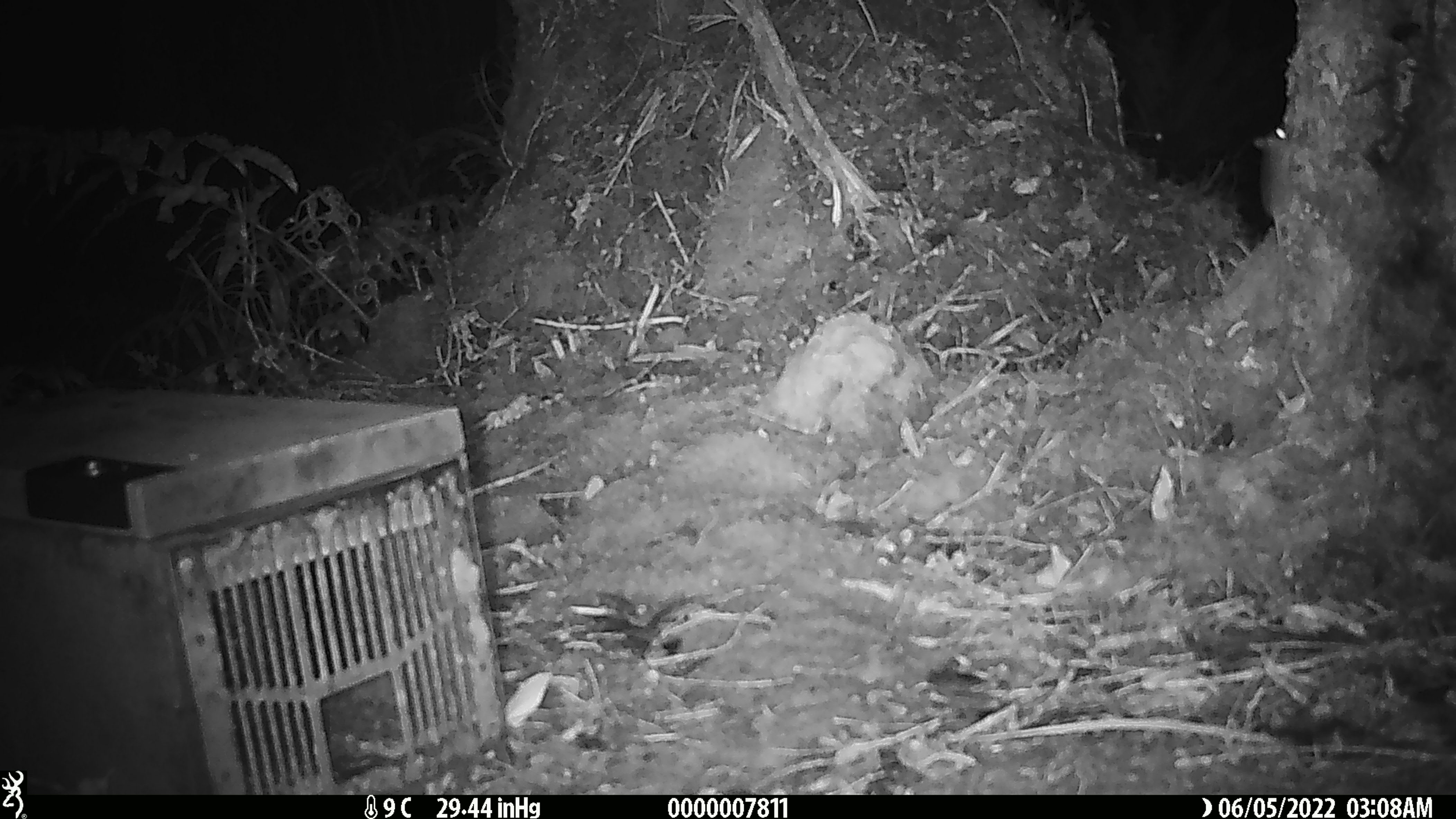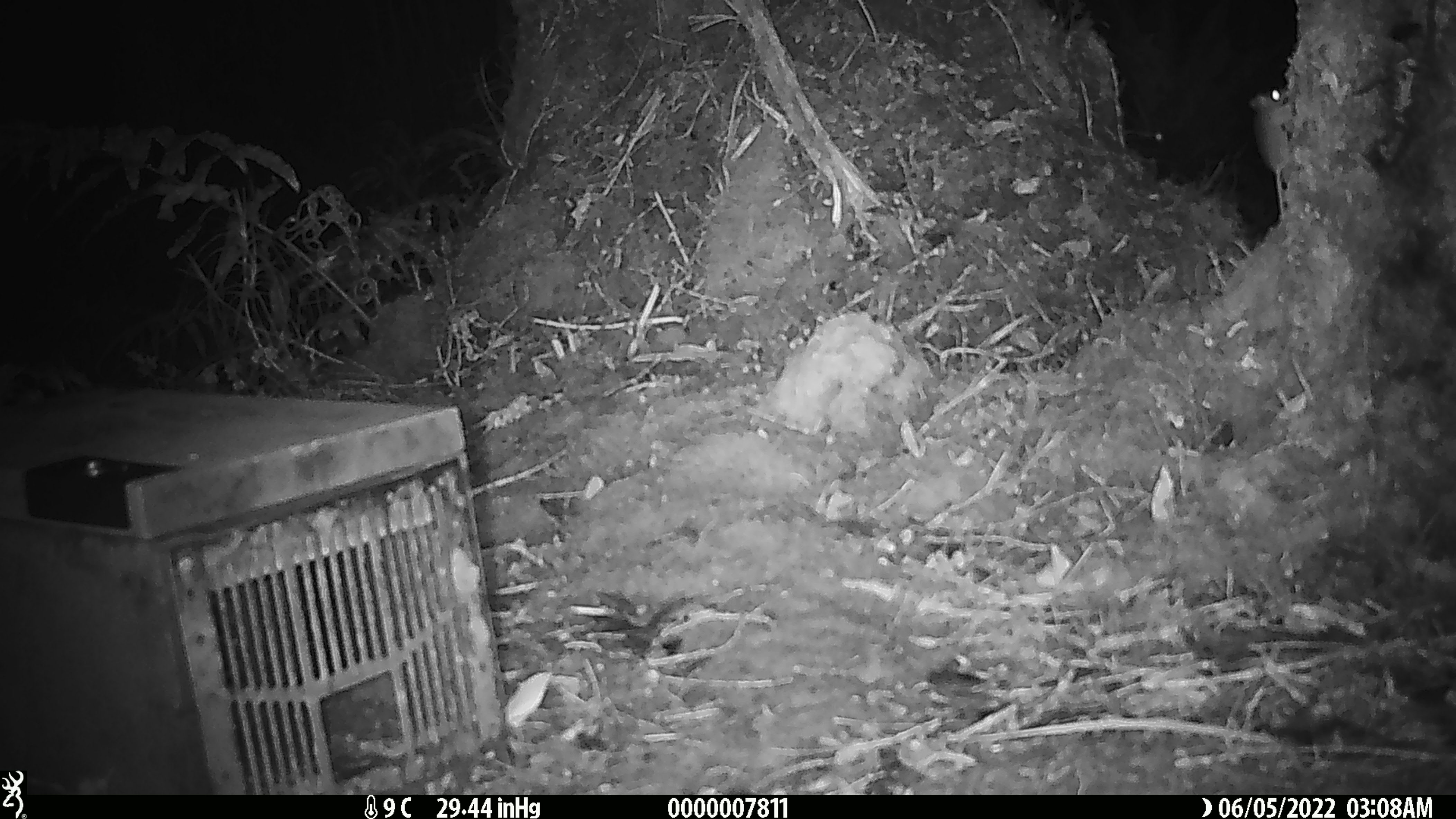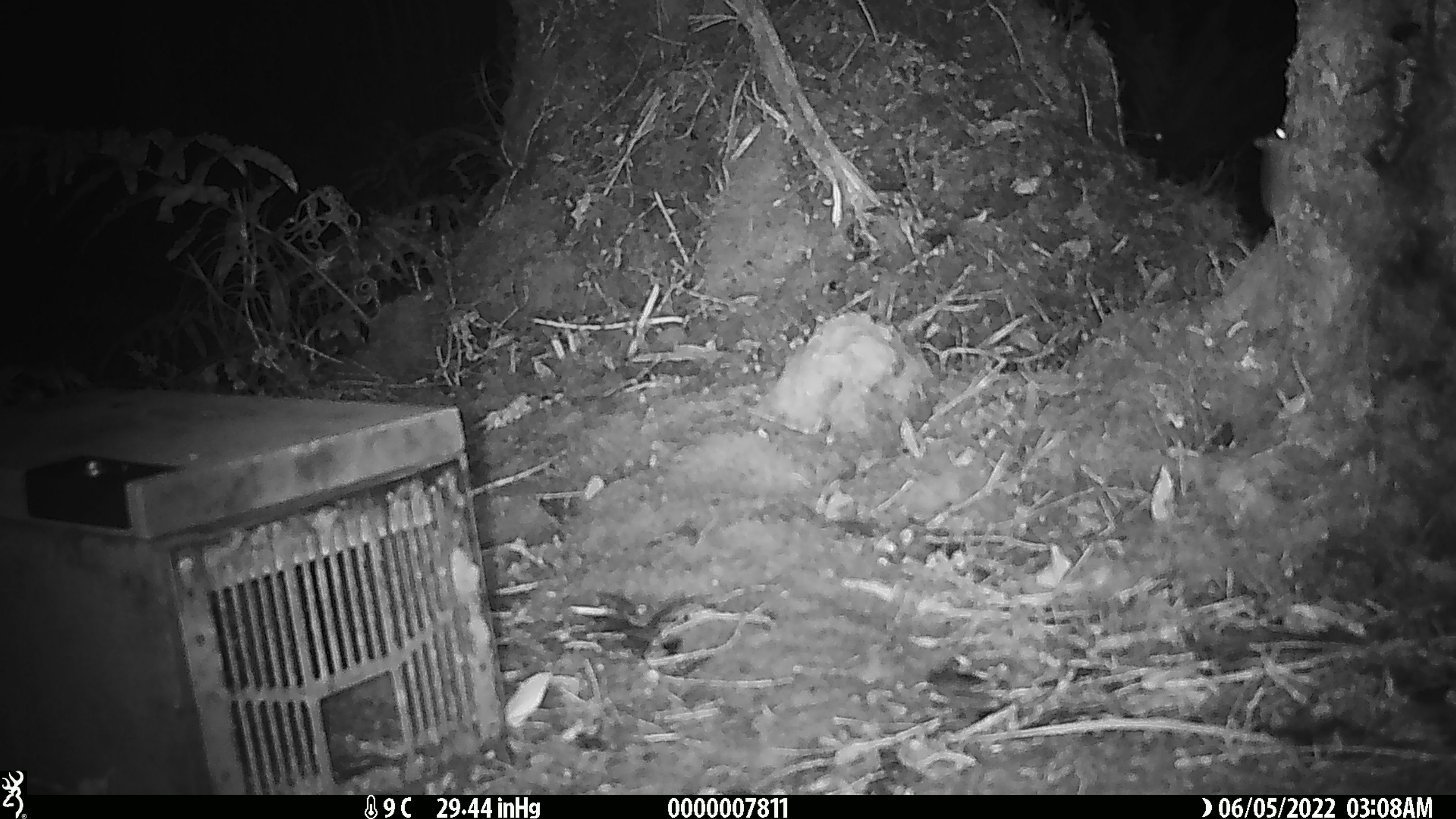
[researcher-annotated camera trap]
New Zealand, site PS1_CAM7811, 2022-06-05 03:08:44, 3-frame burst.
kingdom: Animalia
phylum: Chordata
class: Mammalia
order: Rodentia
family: Muridae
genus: Mus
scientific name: Mus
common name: mouse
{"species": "mouse (Mus)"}